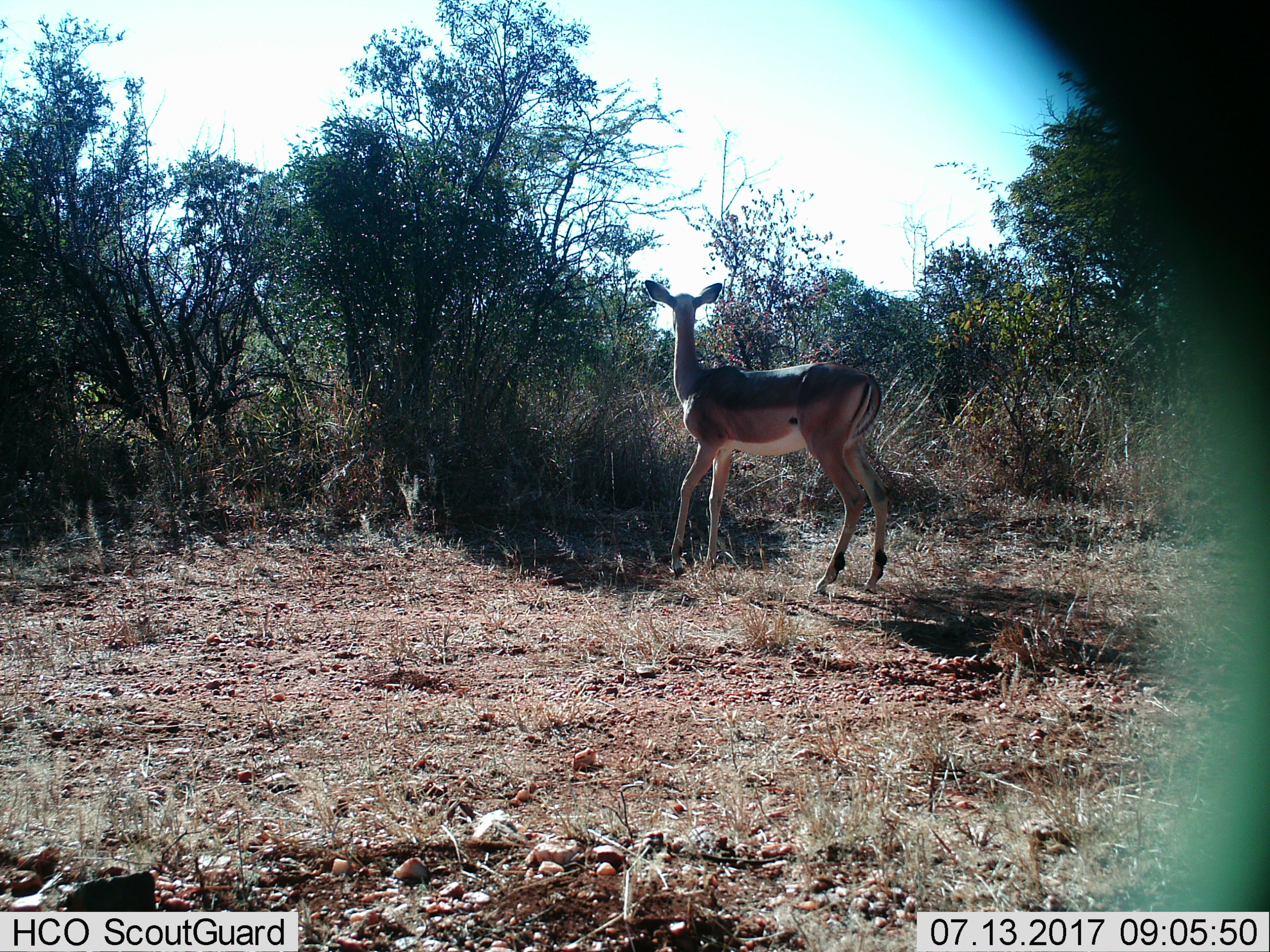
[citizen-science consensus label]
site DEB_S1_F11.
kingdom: Animalia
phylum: Chordata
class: Mammalia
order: Artiodactyla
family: Bovidae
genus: Aepyceros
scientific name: Aepyceros melampus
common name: impala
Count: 1.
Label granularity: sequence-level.